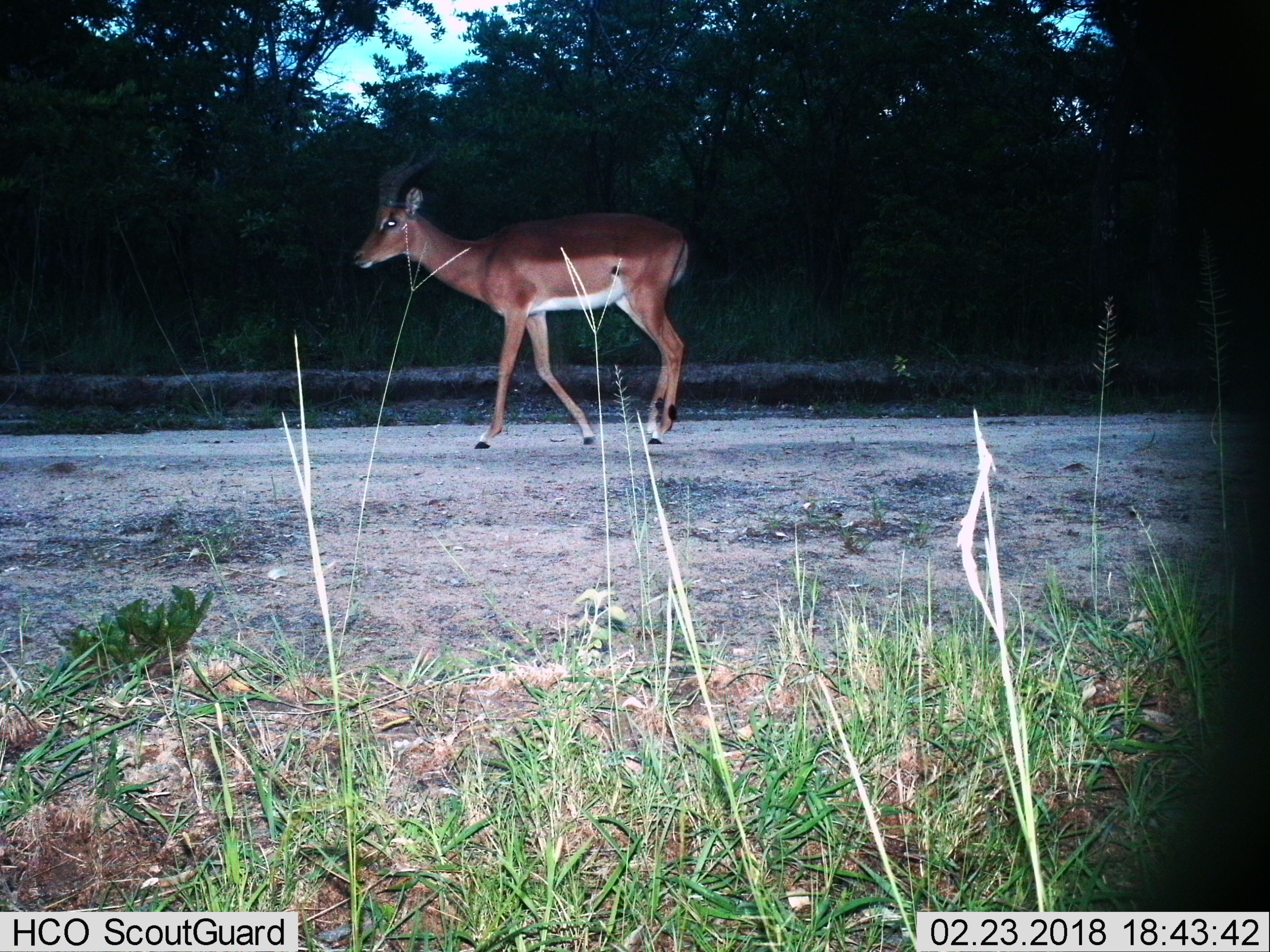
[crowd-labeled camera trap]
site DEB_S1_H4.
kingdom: Animalia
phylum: Chordata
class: Mammalia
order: Artiodactyla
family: Bovidae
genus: Aepyceros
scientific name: Aepyceros melampus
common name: impala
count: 1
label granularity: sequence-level